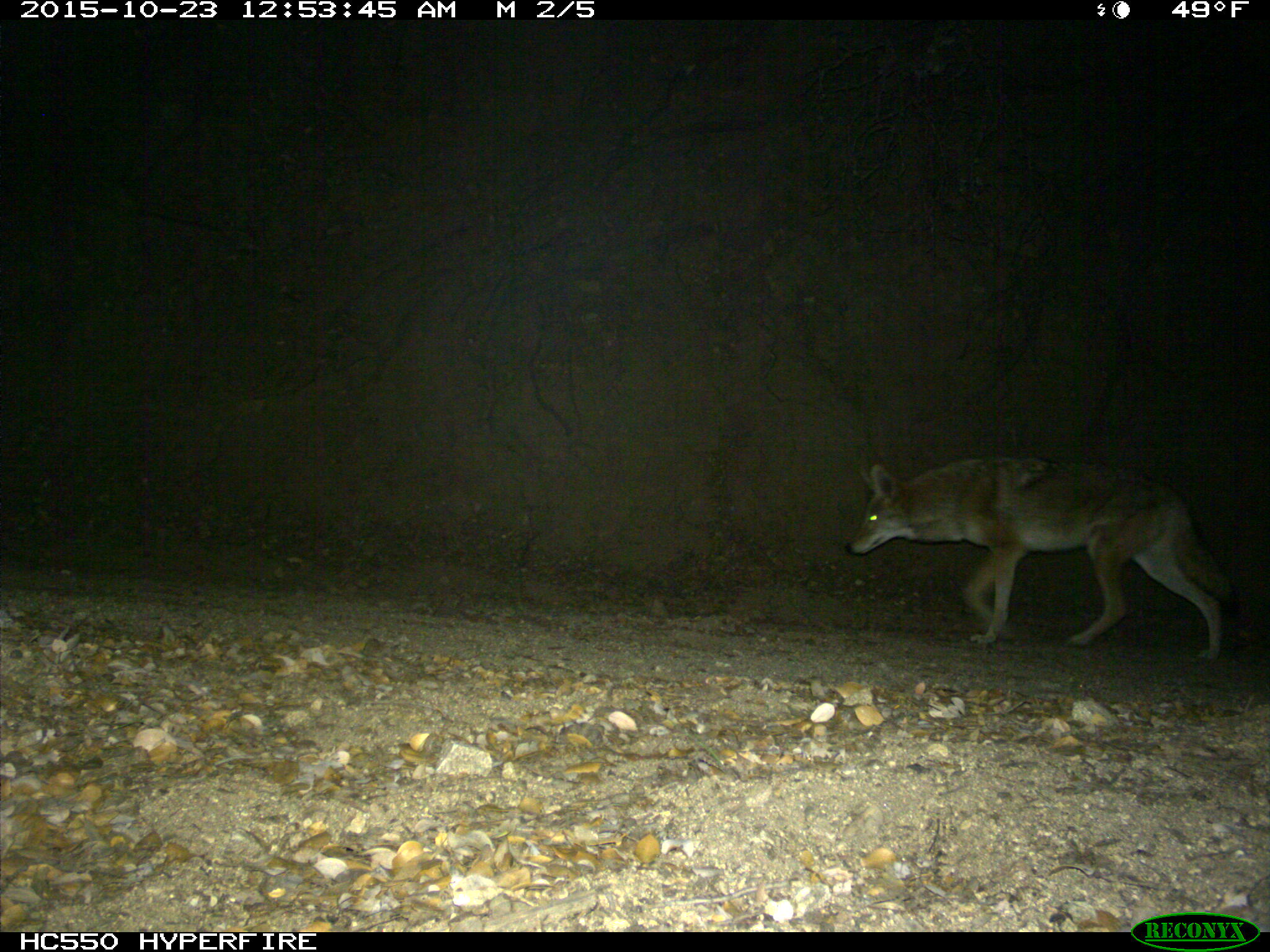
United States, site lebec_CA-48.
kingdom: Animalia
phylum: Chordata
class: Mammalia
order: Carnivora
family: Canidae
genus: Canis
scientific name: Canis latrans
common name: coyote